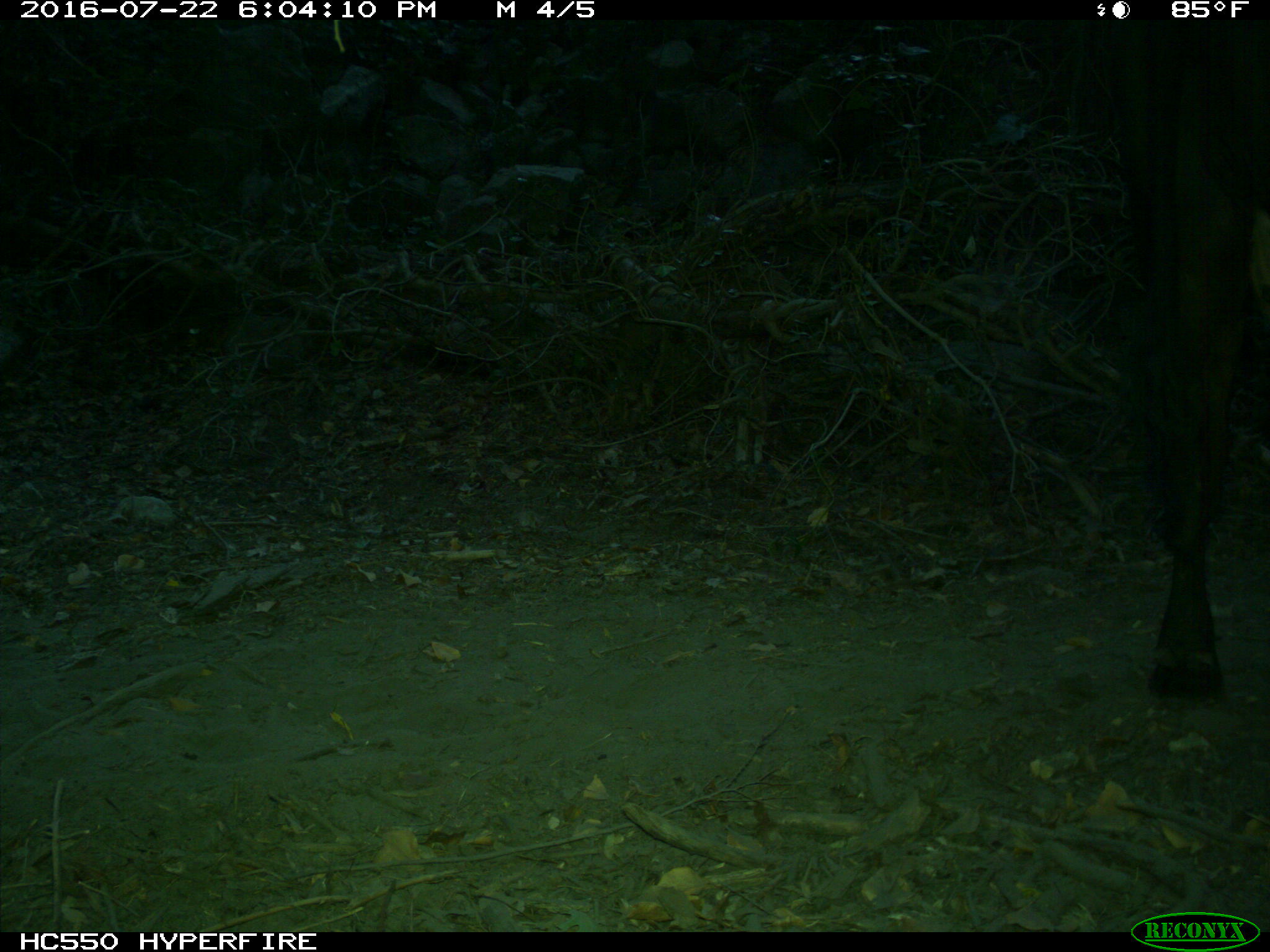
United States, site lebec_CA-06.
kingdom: Animalia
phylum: Chordata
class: Mammalia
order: Artiodactyla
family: Bovidae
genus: Bos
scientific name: Bos taurus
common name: domestic cow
Bos taurus (domestic cow).